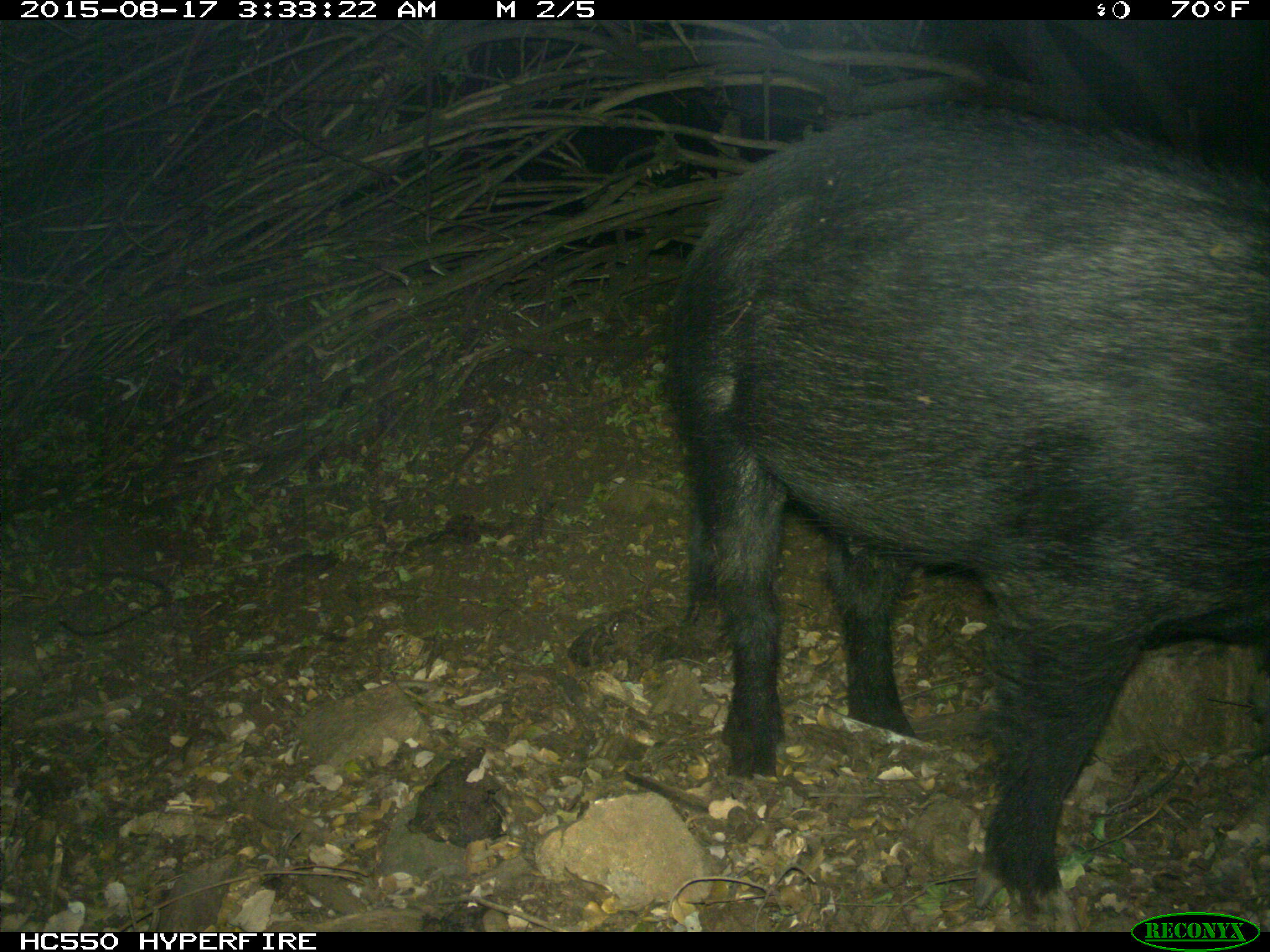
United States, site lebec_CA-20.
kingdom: Animalia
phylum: Chordata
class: Mammalia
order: Artiodactyla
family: Suidae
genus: Sus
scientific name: Sus scrofa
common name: wild boar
Sus scrofa (wild boar).